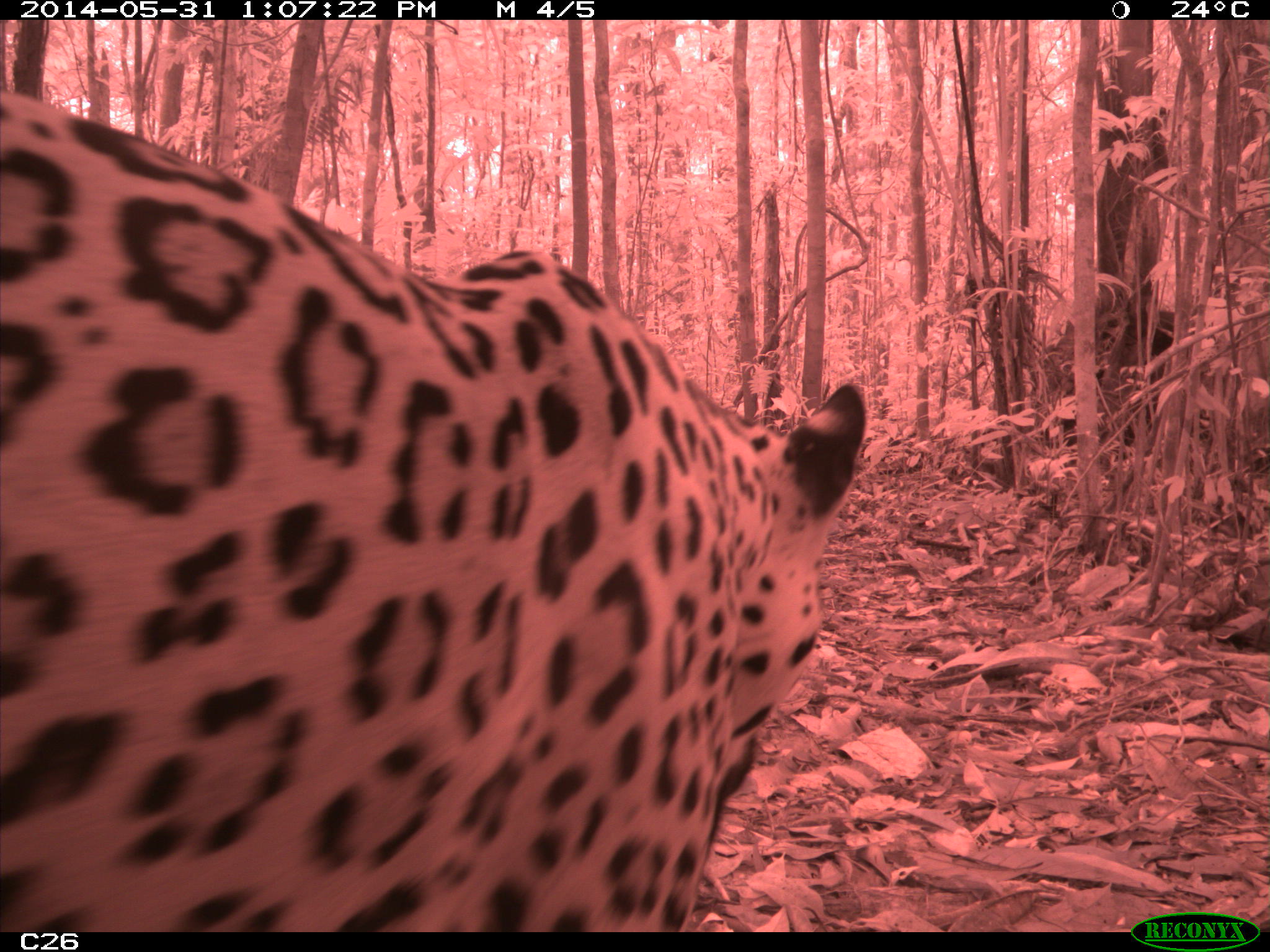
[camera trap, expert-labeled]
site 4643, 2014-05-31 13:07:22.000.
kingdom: Animalia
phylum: Chordata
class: Mammalia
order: Carnivora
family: Felidae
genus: Panthera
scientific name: Panthera onca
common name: jaguar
Panthera onca (jaguar), count 1, age adult, sex male.